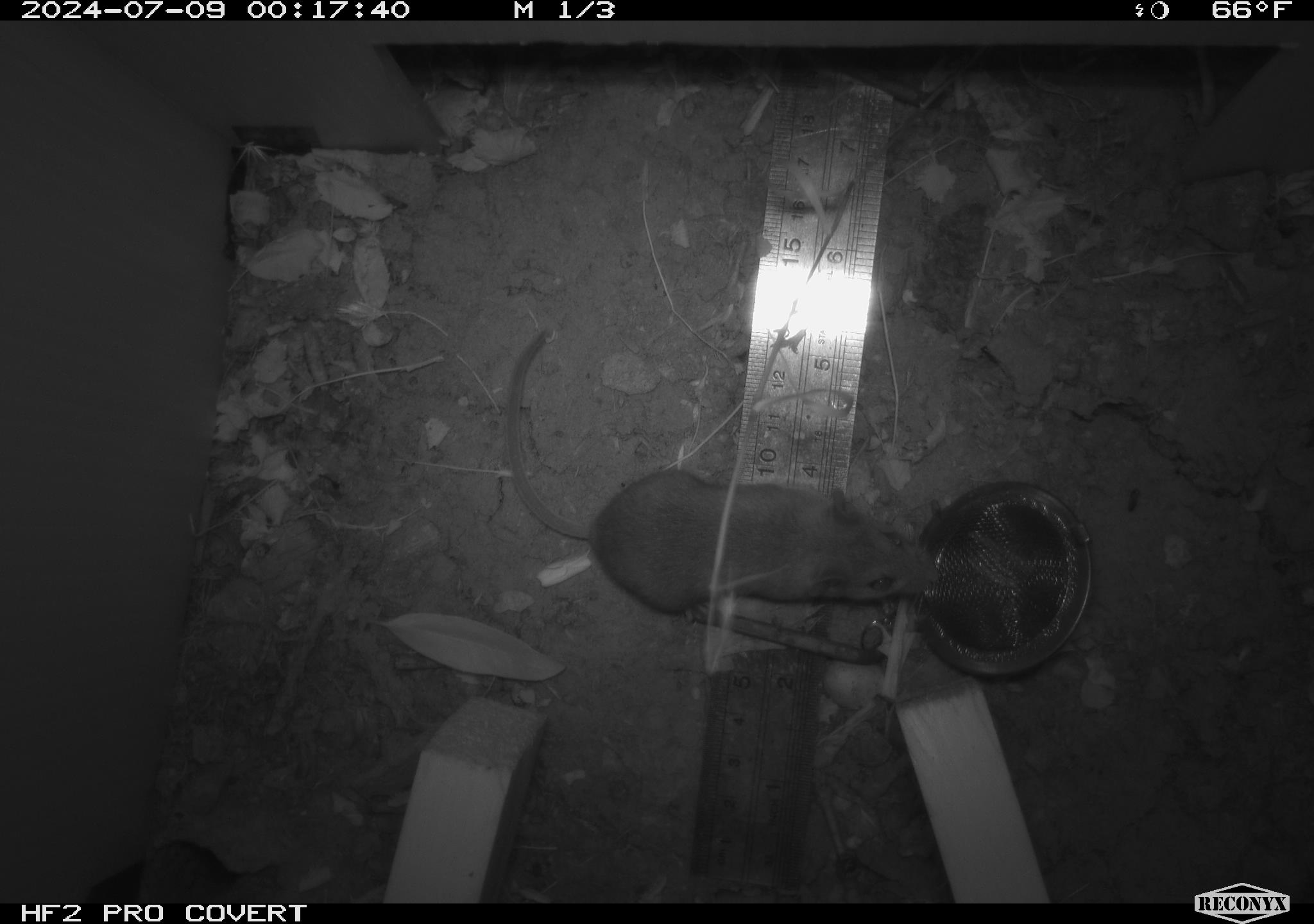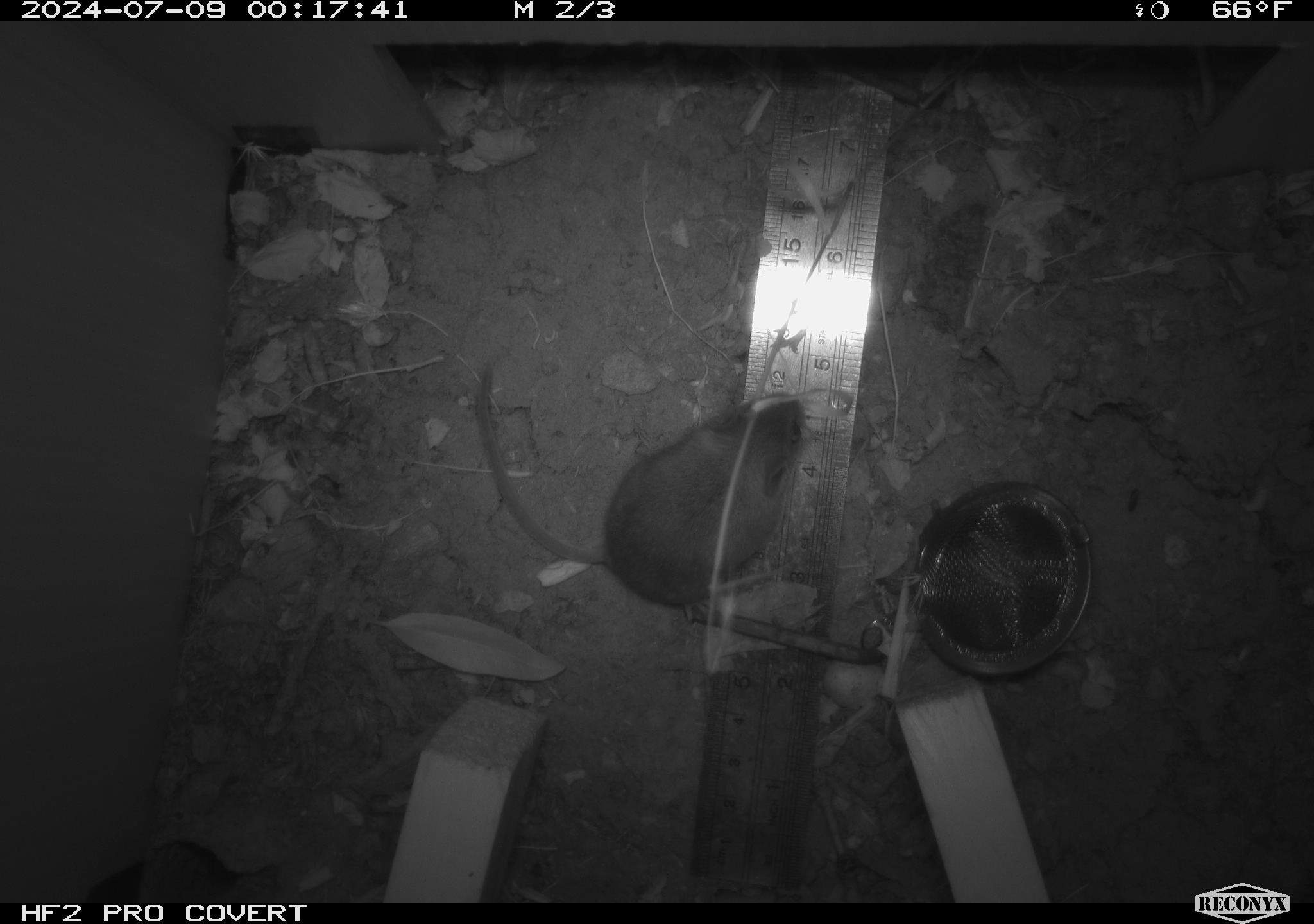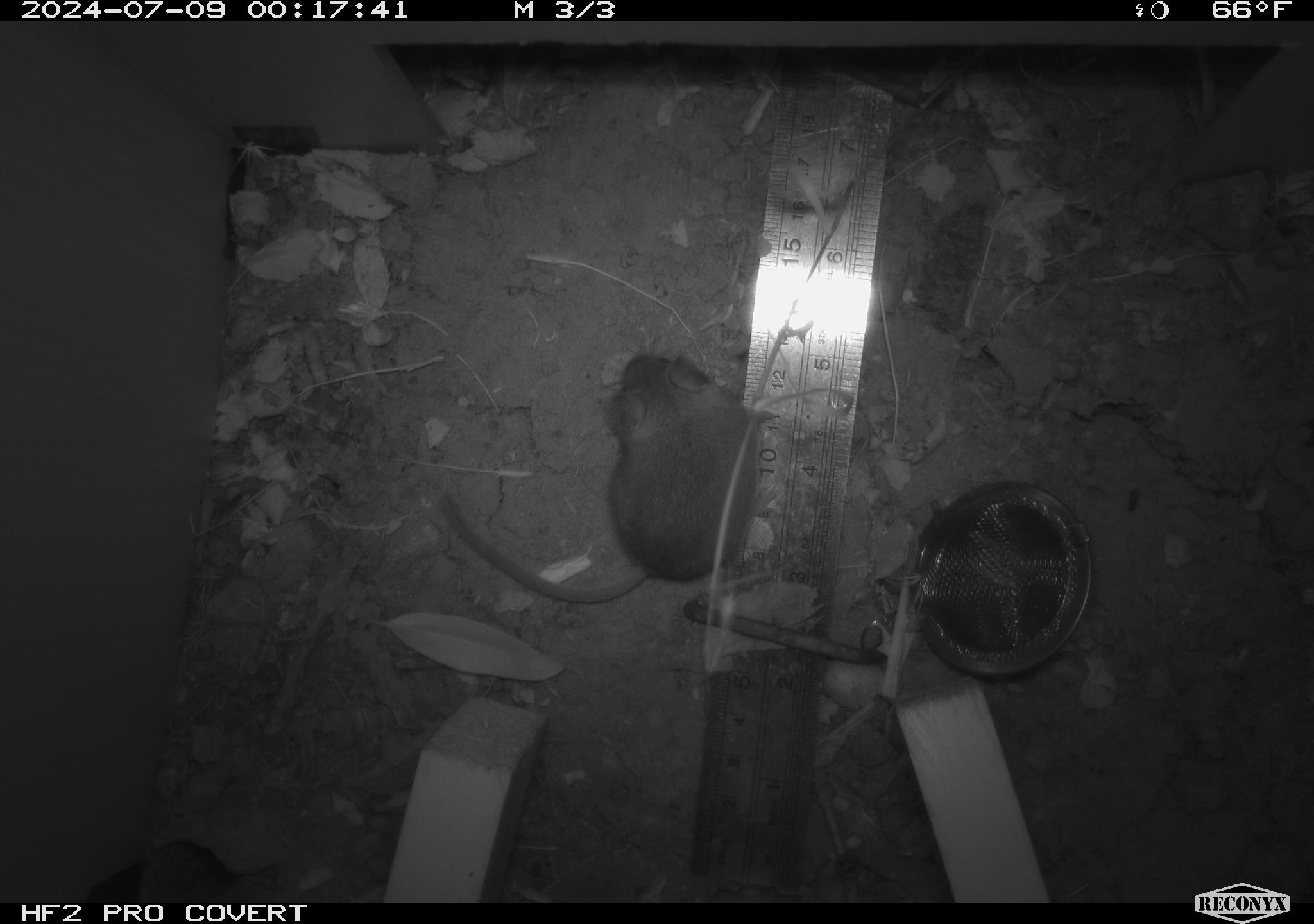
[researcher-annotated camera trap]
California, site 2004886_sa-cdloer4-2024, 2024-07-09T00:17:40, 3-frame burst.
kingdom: Animalia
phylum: Chordata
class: Mammalia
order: Rodentia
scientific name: Rodentia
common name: rodent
Rodent (Rodentia).